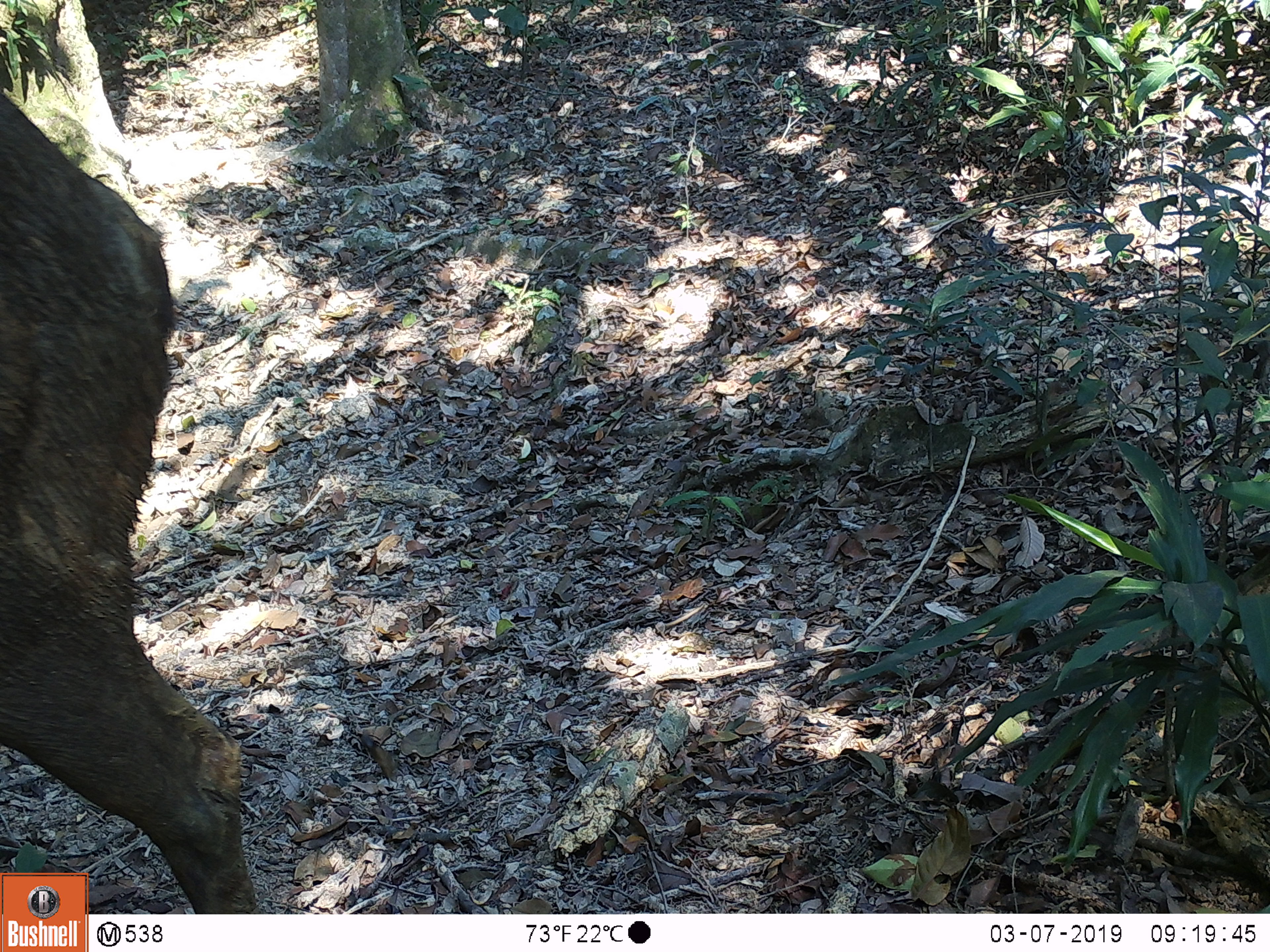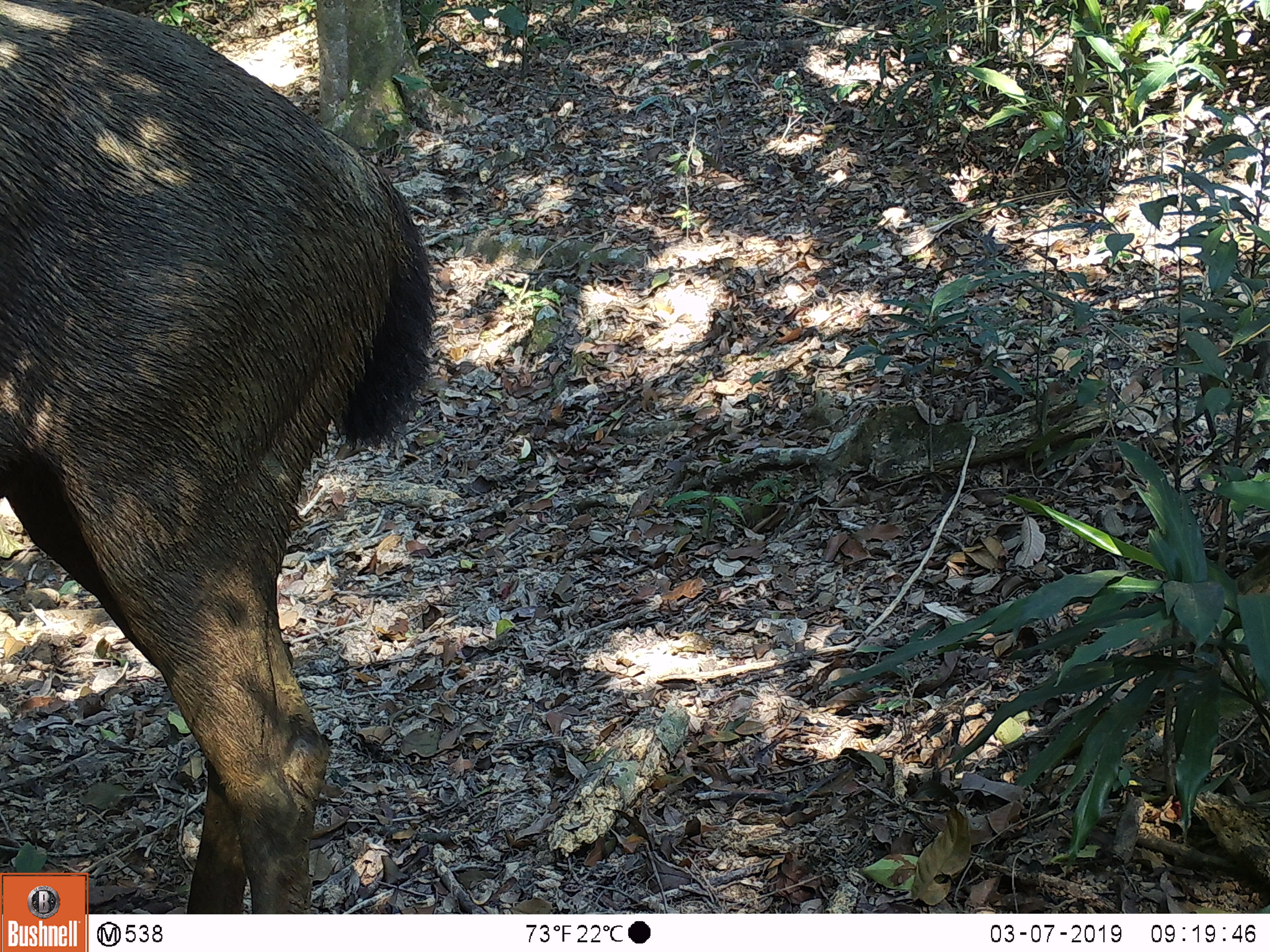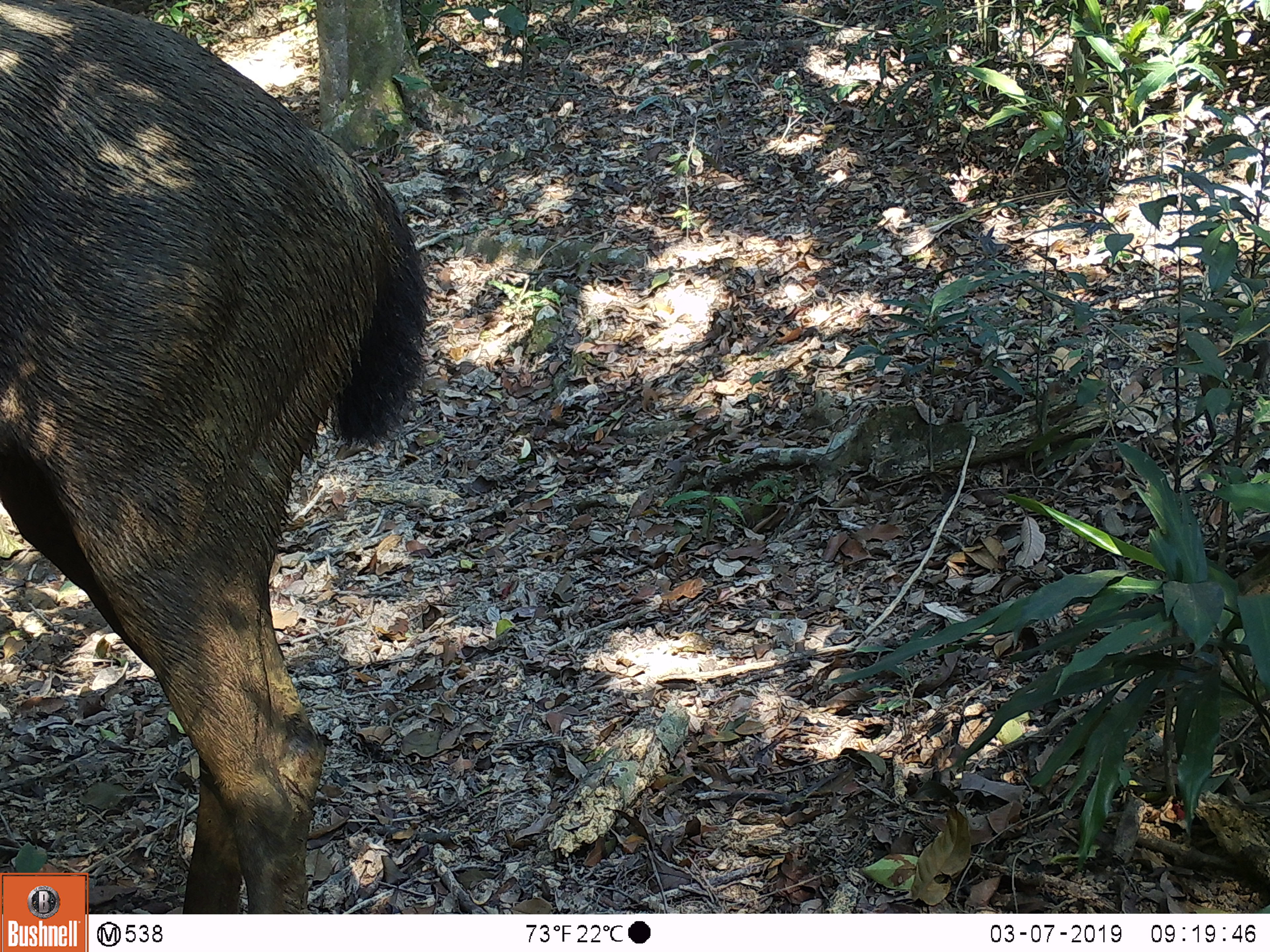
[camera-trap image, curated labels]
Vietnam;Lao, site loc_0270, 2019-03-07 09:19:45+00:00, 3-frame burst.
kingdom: Animalia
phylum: Chordata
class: Mammalia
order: Artiodactyla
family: Cervidae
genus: Rusa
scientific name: Rusa unicolor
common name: sambar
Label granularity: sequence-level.